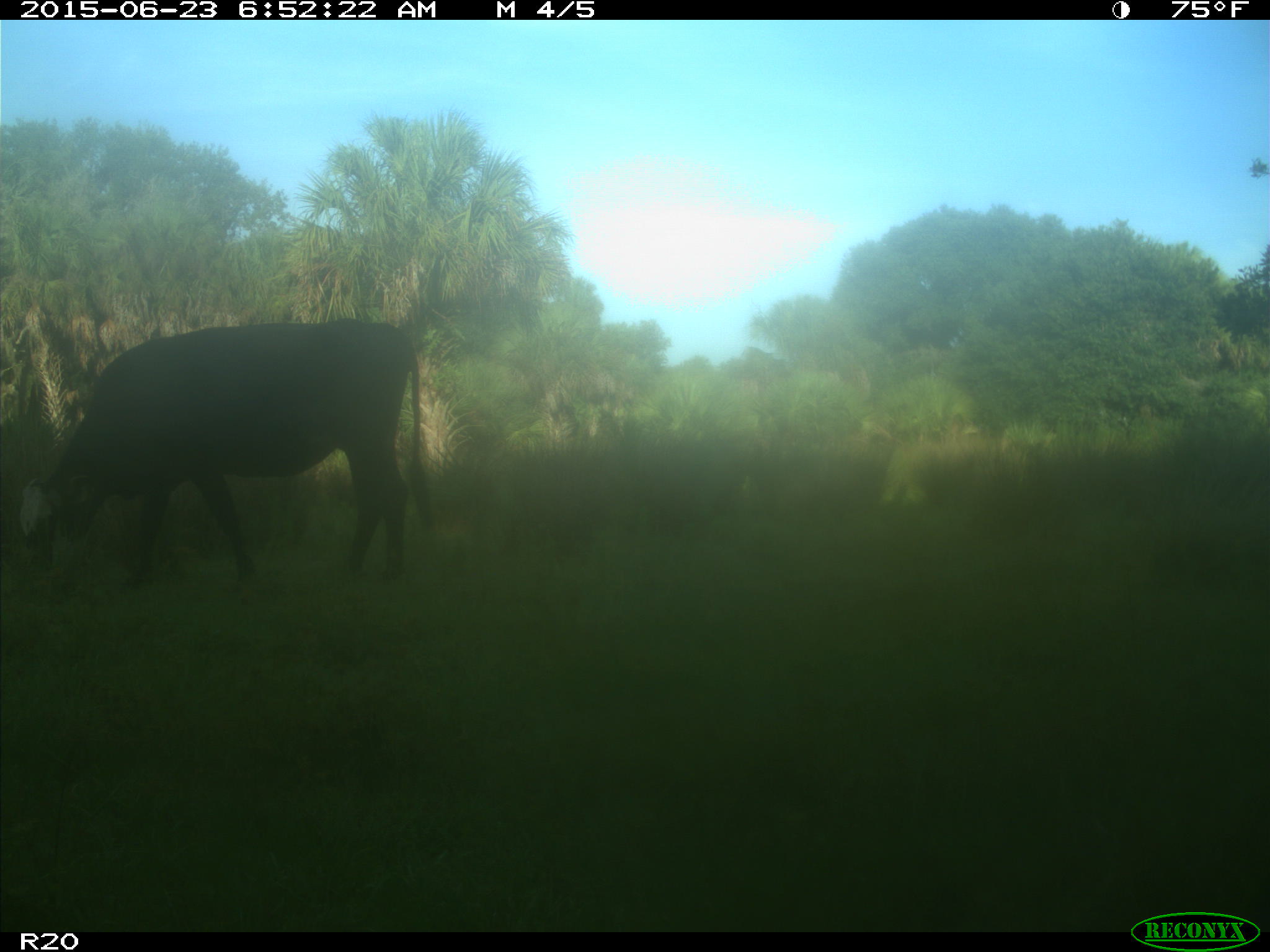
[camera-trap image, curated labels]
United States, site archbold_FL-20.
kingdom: Animalia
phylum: Chordata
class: Mammalia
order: Artiodactyla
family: Bovidae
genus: Bos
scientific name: Bos taurus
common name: domestic cow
Bos taurus (domestic cow).